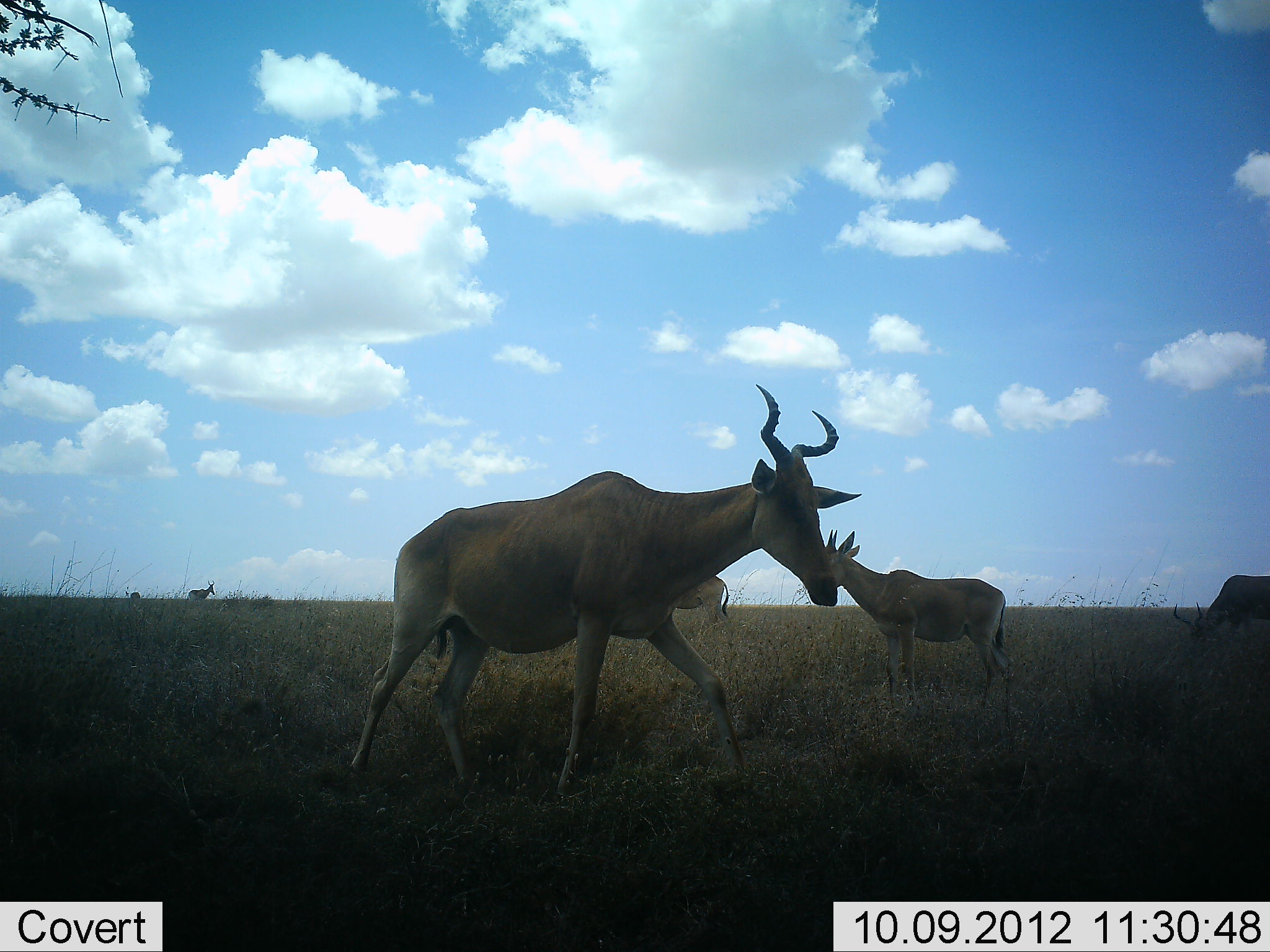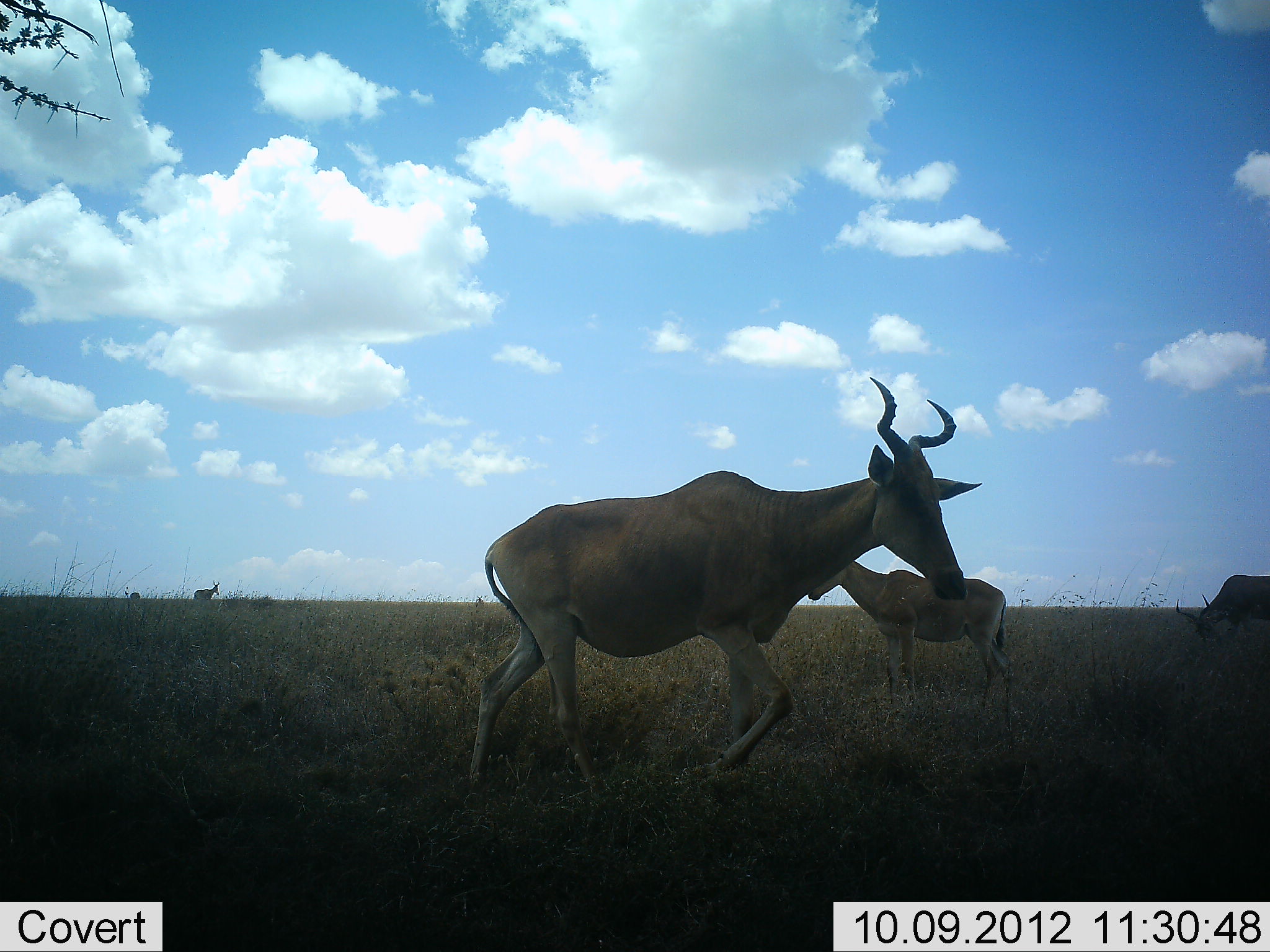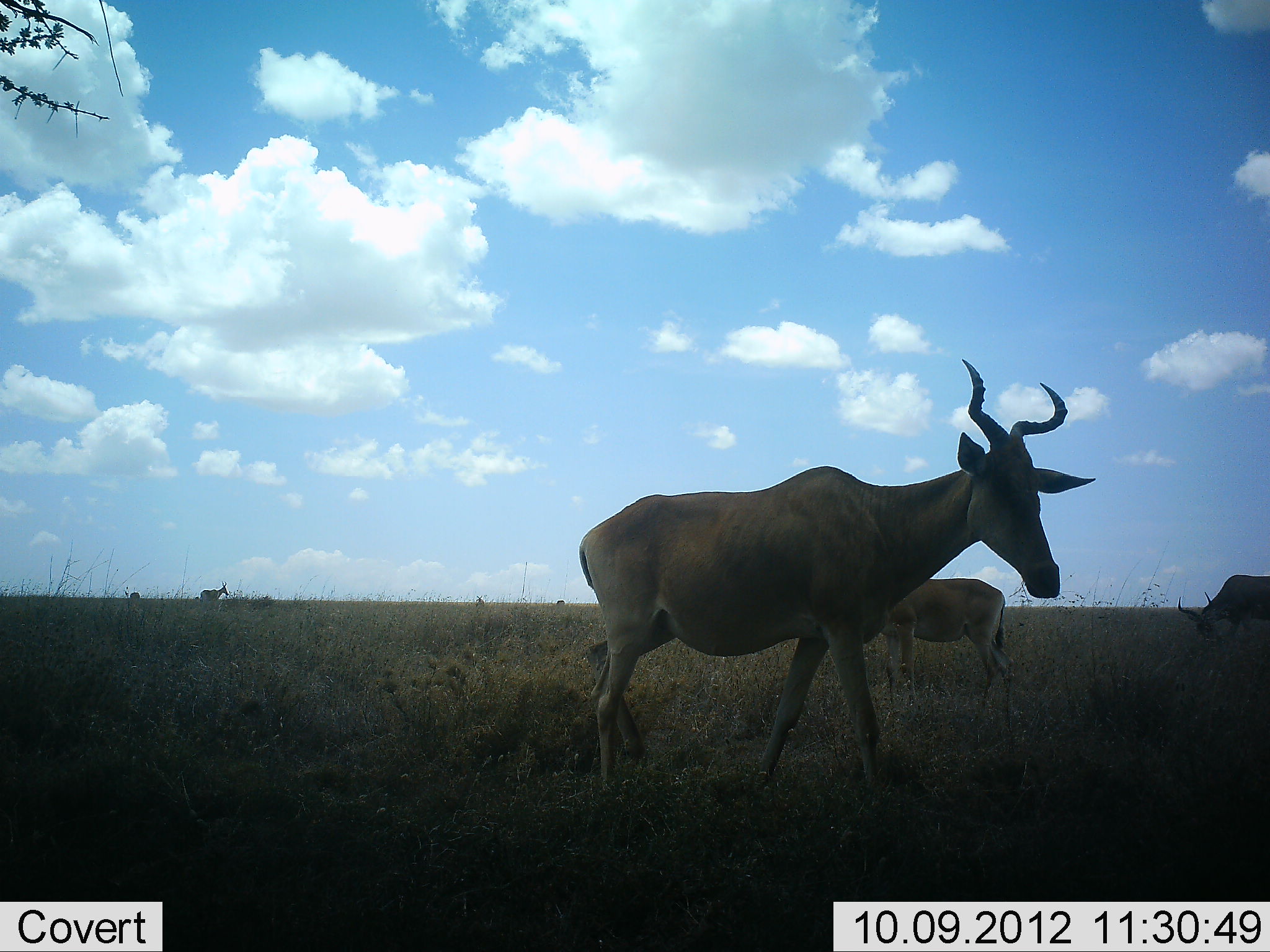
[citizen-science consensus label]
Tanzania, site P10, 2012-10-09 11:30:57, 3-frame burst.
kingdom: Animalia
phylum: Chordata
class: Mammalia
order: Artiodactyla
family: Bovidae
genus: Alcelaphus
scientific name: Alcelaphus buselaphus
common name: hartebeest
Hartebeest (Alcelaphus buselaphus), count 4. Behavior (volunteer vote fractions): standing 64%, resting 0%, moving 100%, interacting 0%. Young present (vote fraction): 0%. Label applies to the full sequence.